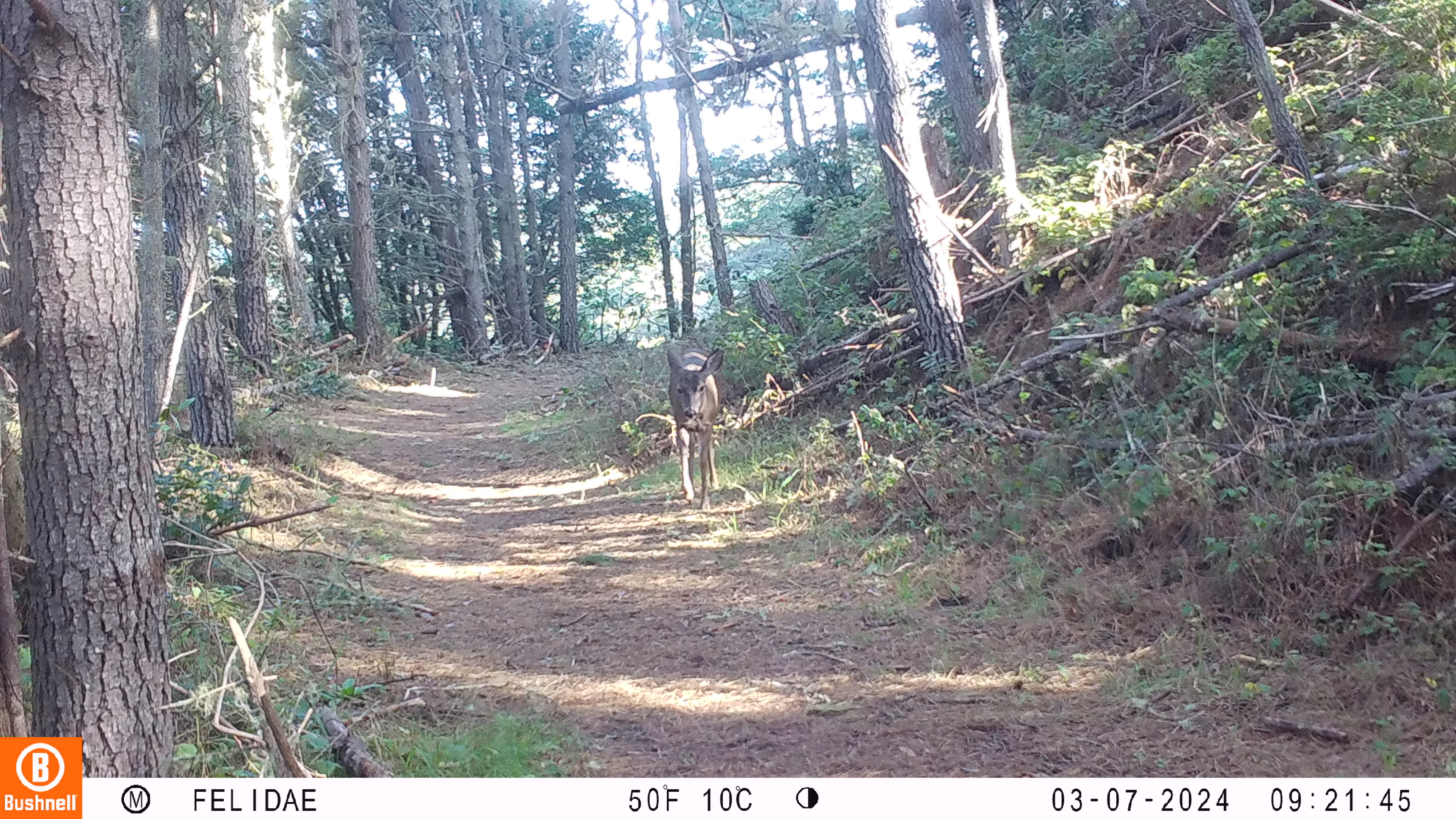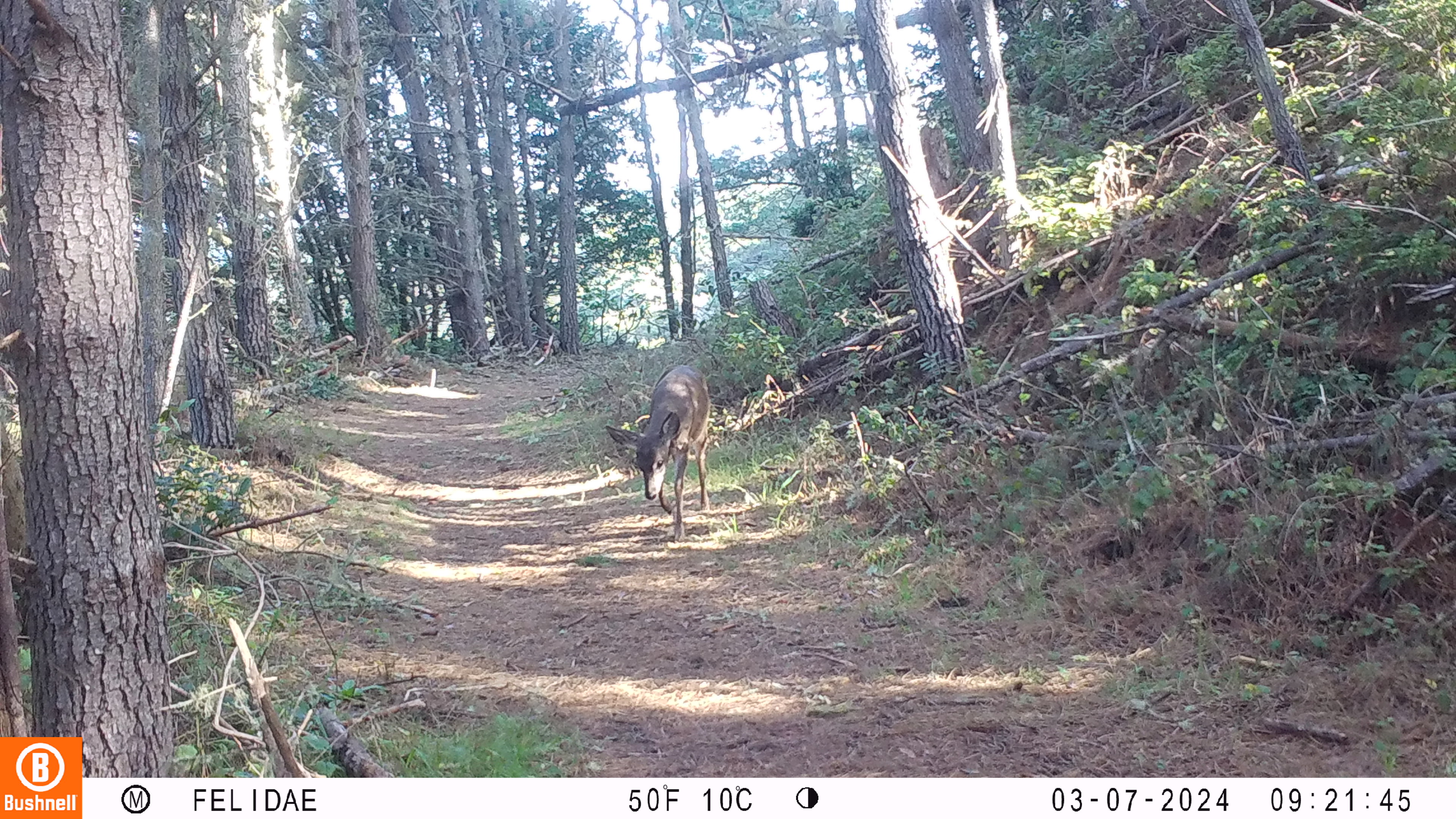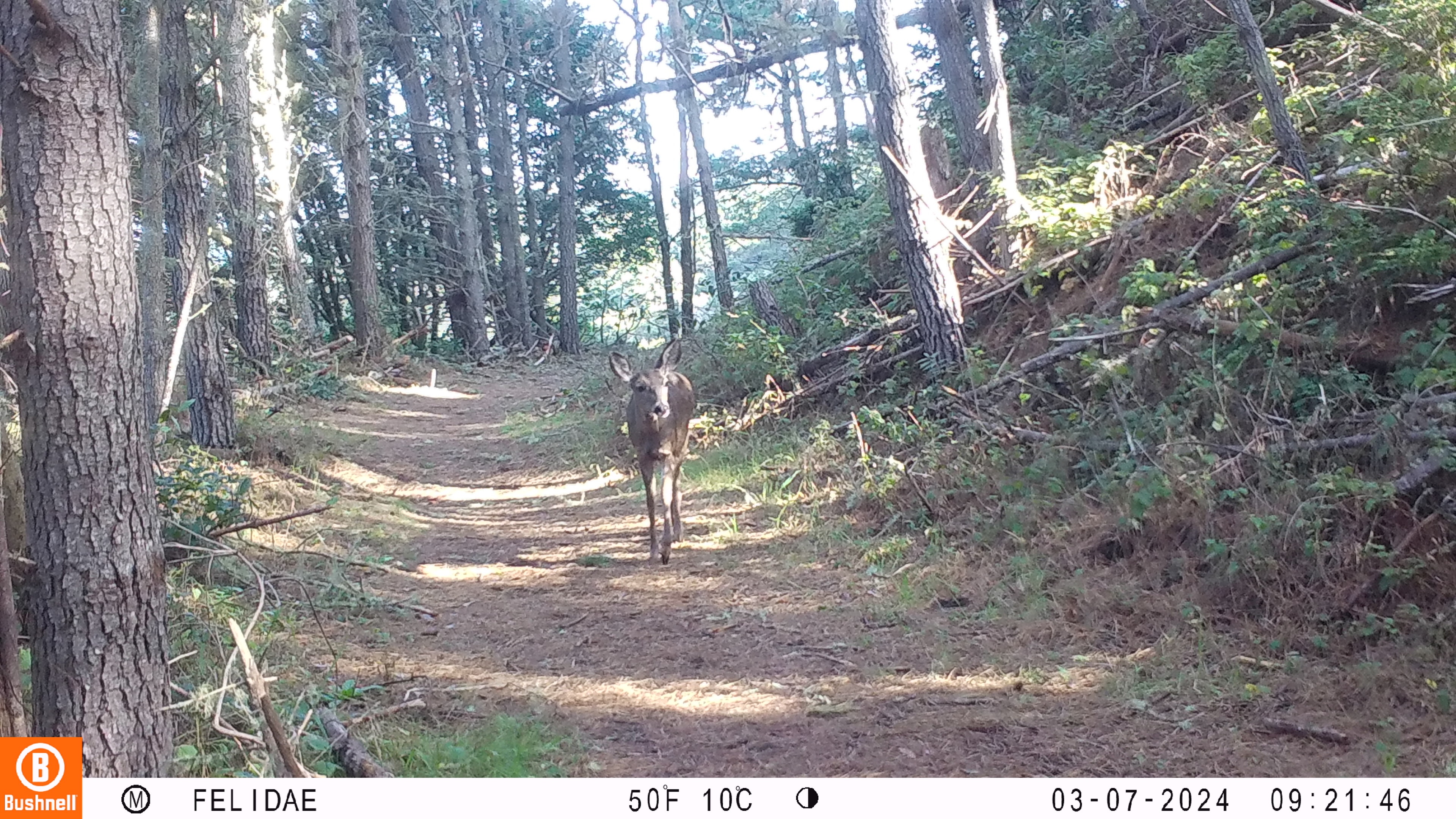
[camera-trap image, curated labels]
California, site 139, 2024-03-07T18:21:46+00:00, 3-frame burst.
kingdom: Animalia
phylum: Chordata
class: Mammalia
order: Artiodactyla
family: Cervidae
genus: Odocoileus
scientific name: Odocoileus hemionus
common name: mule deer